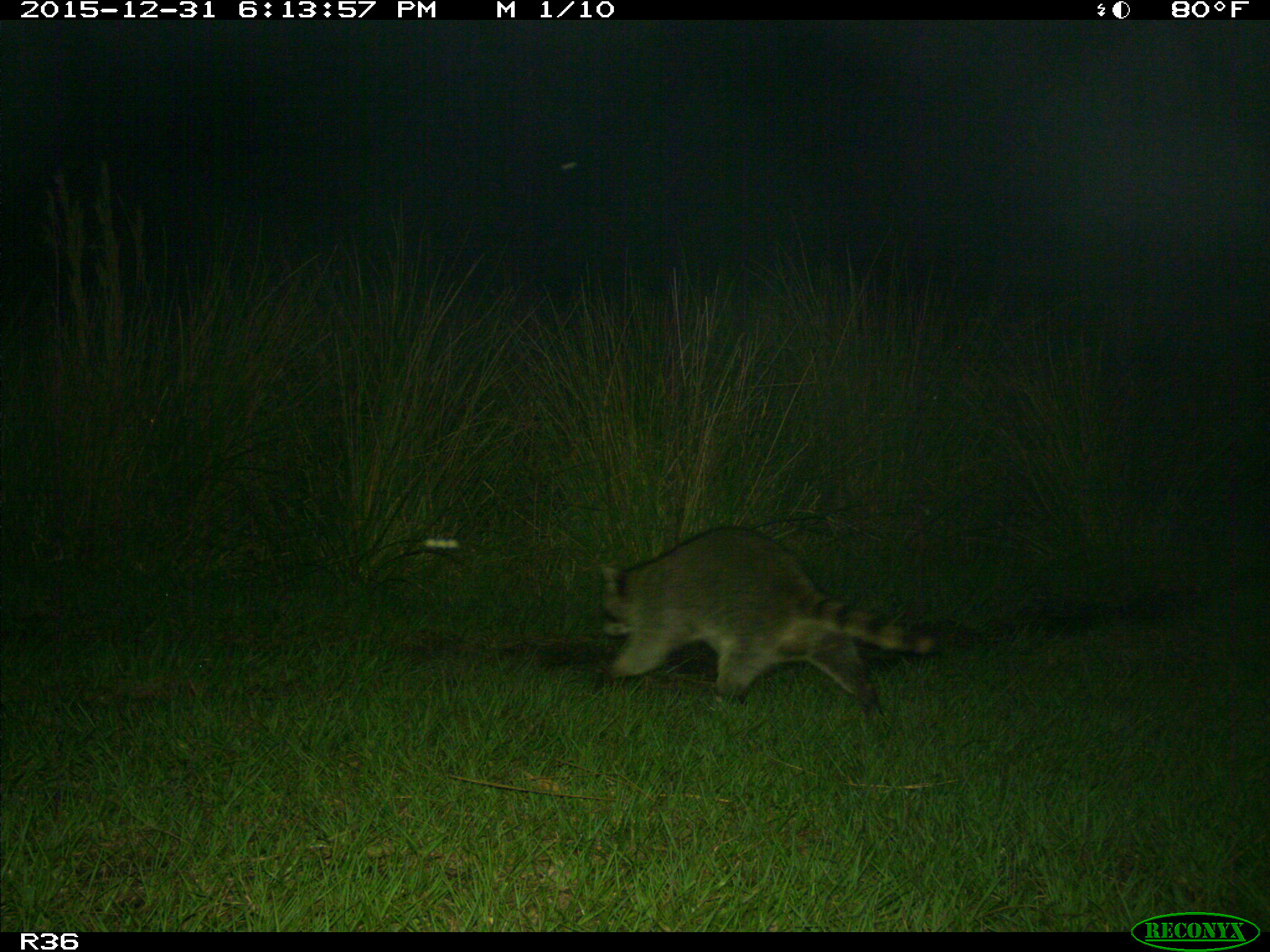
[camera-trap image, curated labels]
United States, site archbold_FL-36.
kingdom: Animalia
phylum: Chordata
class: Mammalia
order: Carnivora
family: Procyonidae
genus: Procyon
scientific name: Procyon lotor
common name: common raccoon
Procyon lotor (common raccoon).